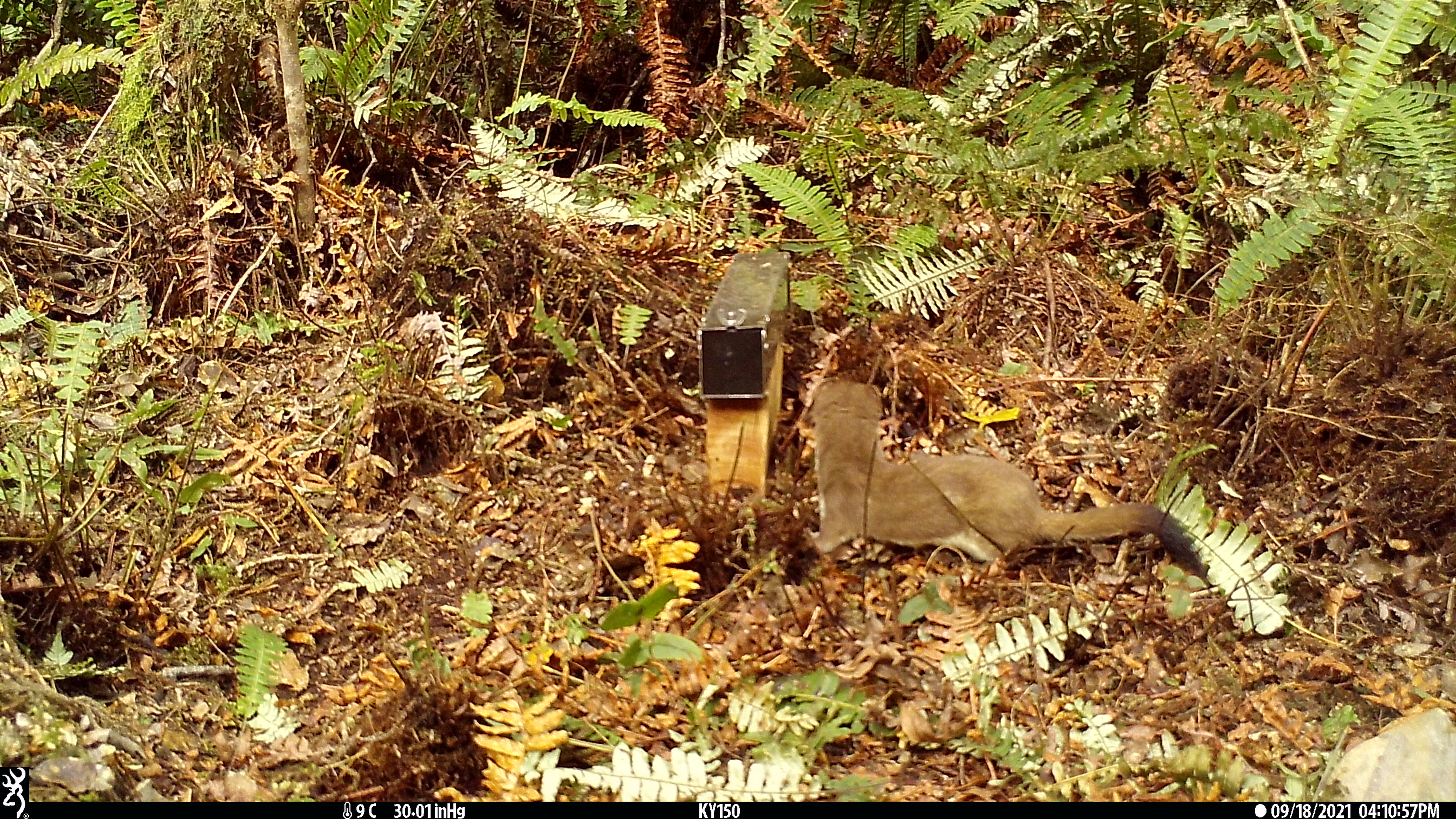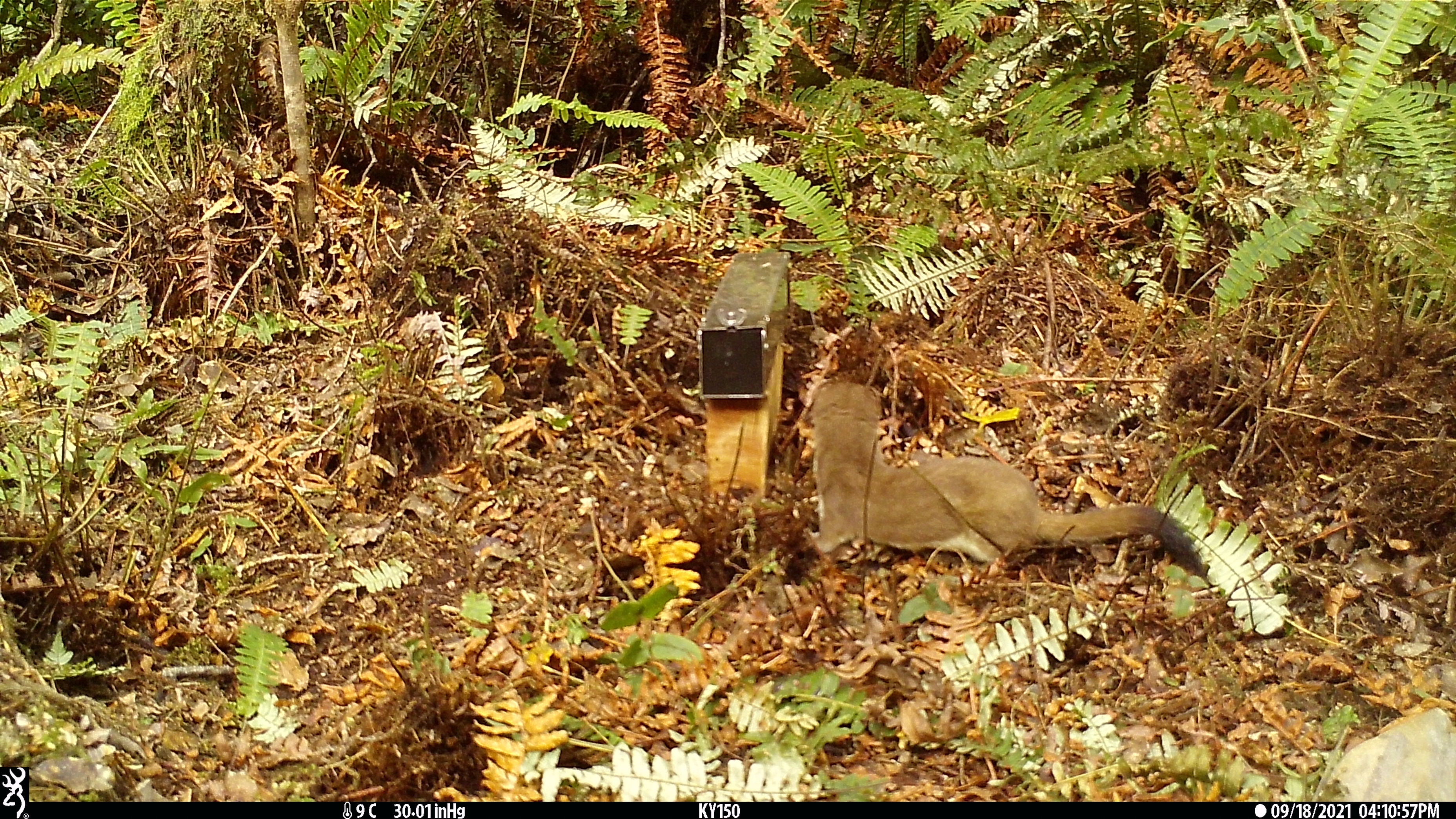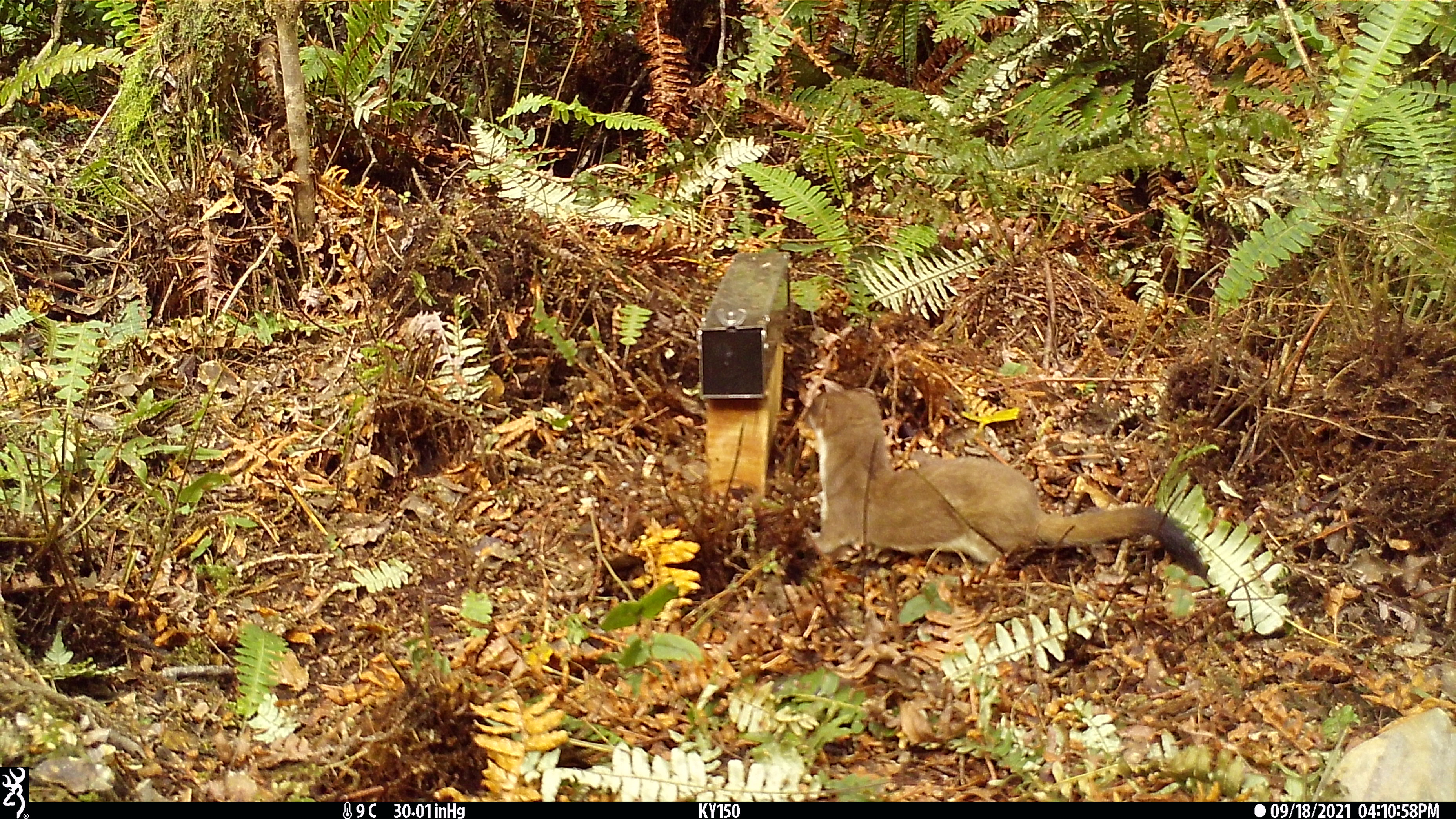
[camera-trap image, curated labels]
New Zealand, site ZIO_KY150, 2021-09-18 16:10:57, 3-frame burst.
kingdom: Animalia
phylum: Chordata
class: Mammalia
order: Carnivora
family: Mustelidae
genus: Mustela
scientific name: Mustela erminea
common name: stoat